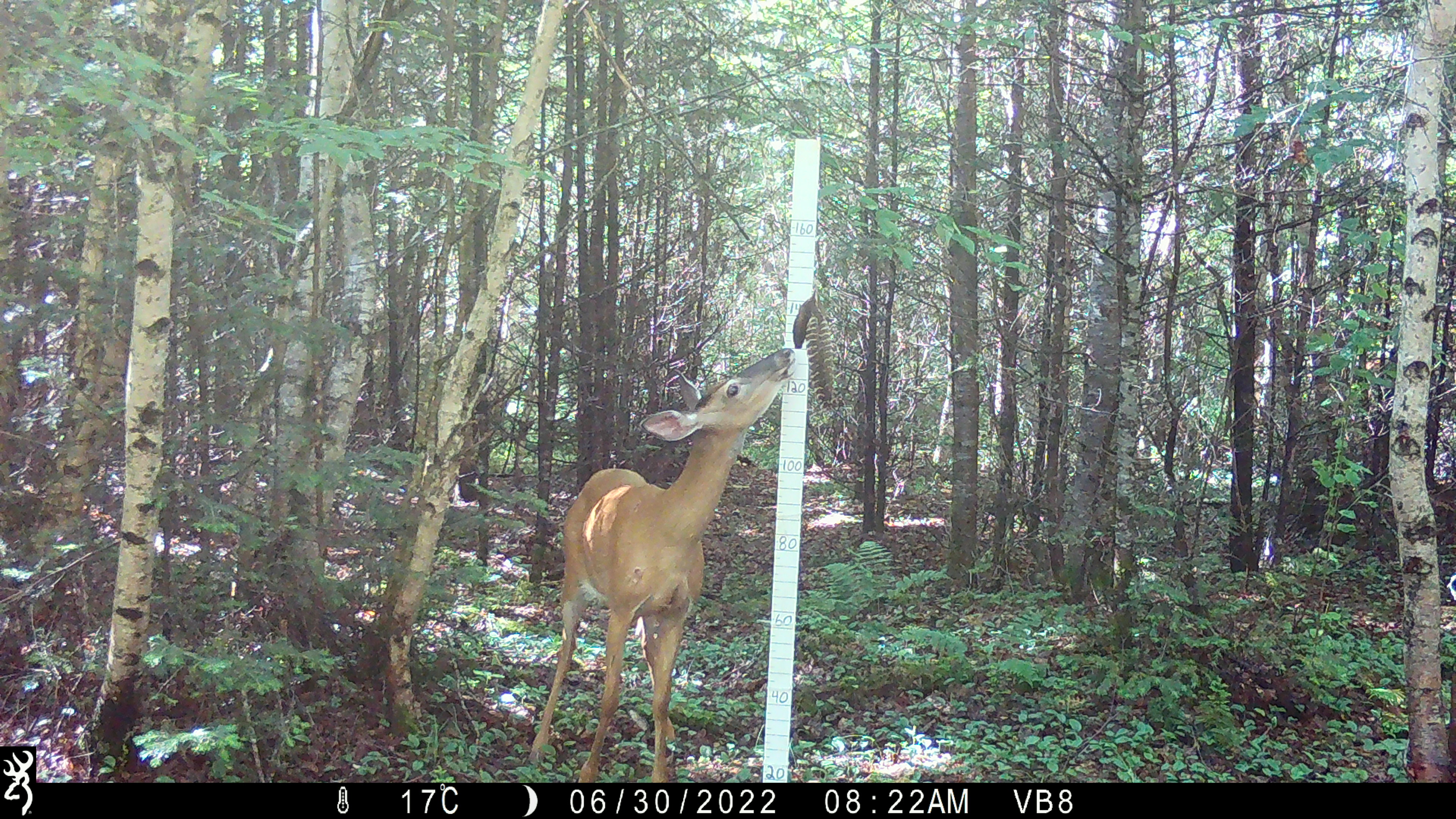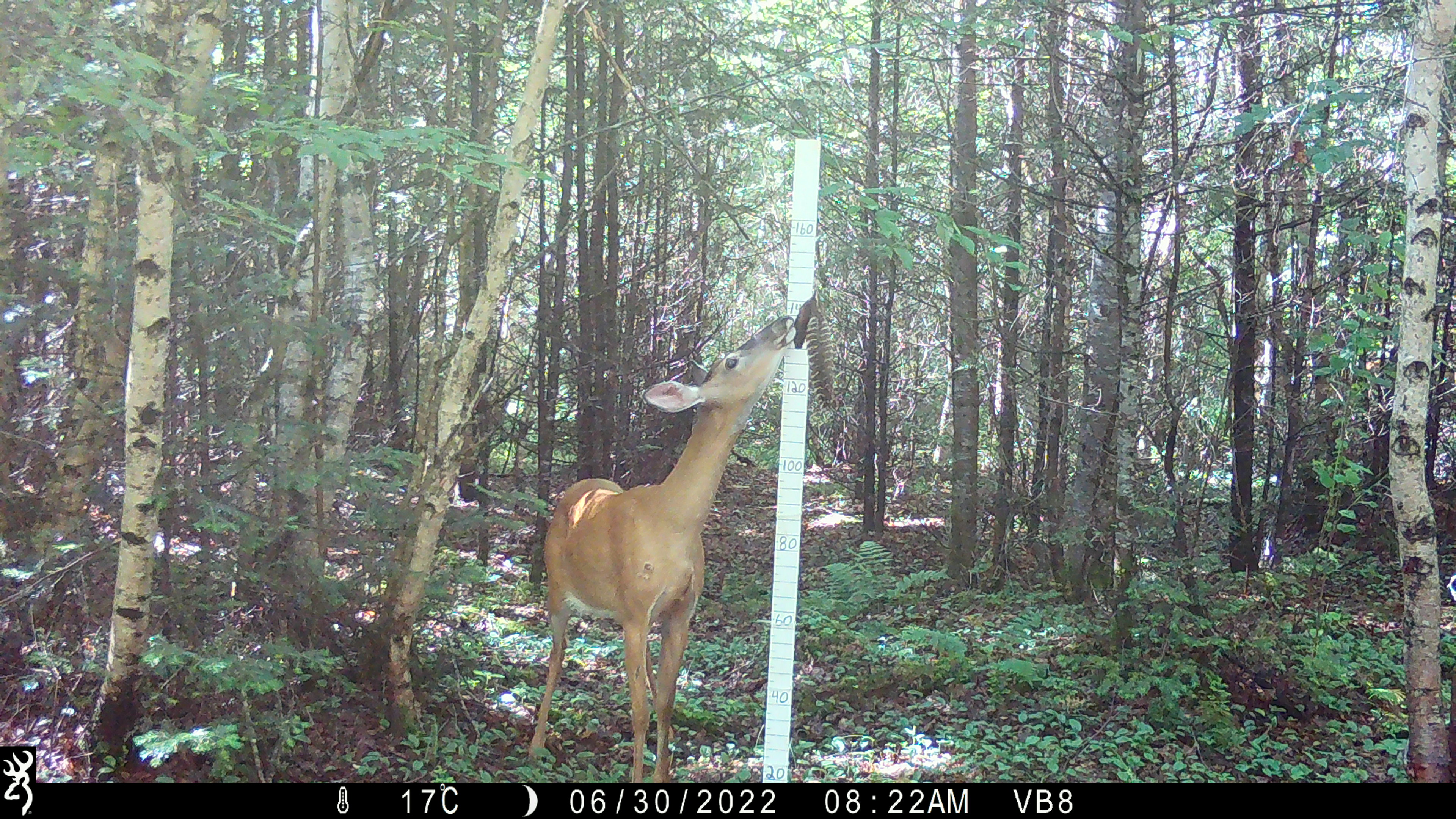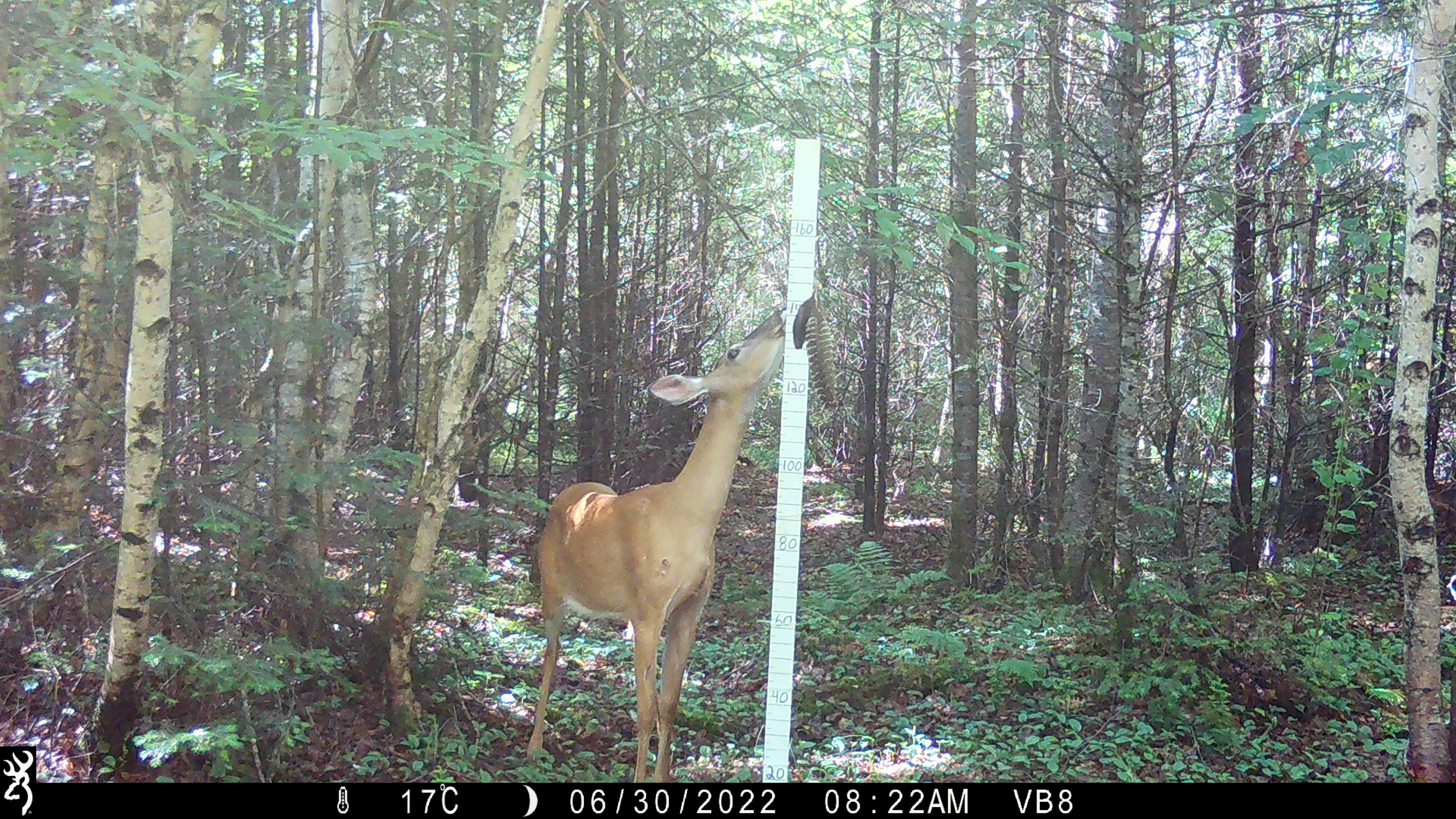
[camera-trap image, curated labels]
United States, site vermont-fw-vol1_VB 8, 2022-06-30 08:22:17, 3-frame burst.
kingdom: Animalia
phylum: Chordata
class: Mammalia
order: Artiodactyla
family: Cervidae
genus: Odocoileus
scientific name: Odocoileus virginianus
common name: white-tailed deer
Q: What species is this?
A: White-tailed deer (Odocoileus virginianus).